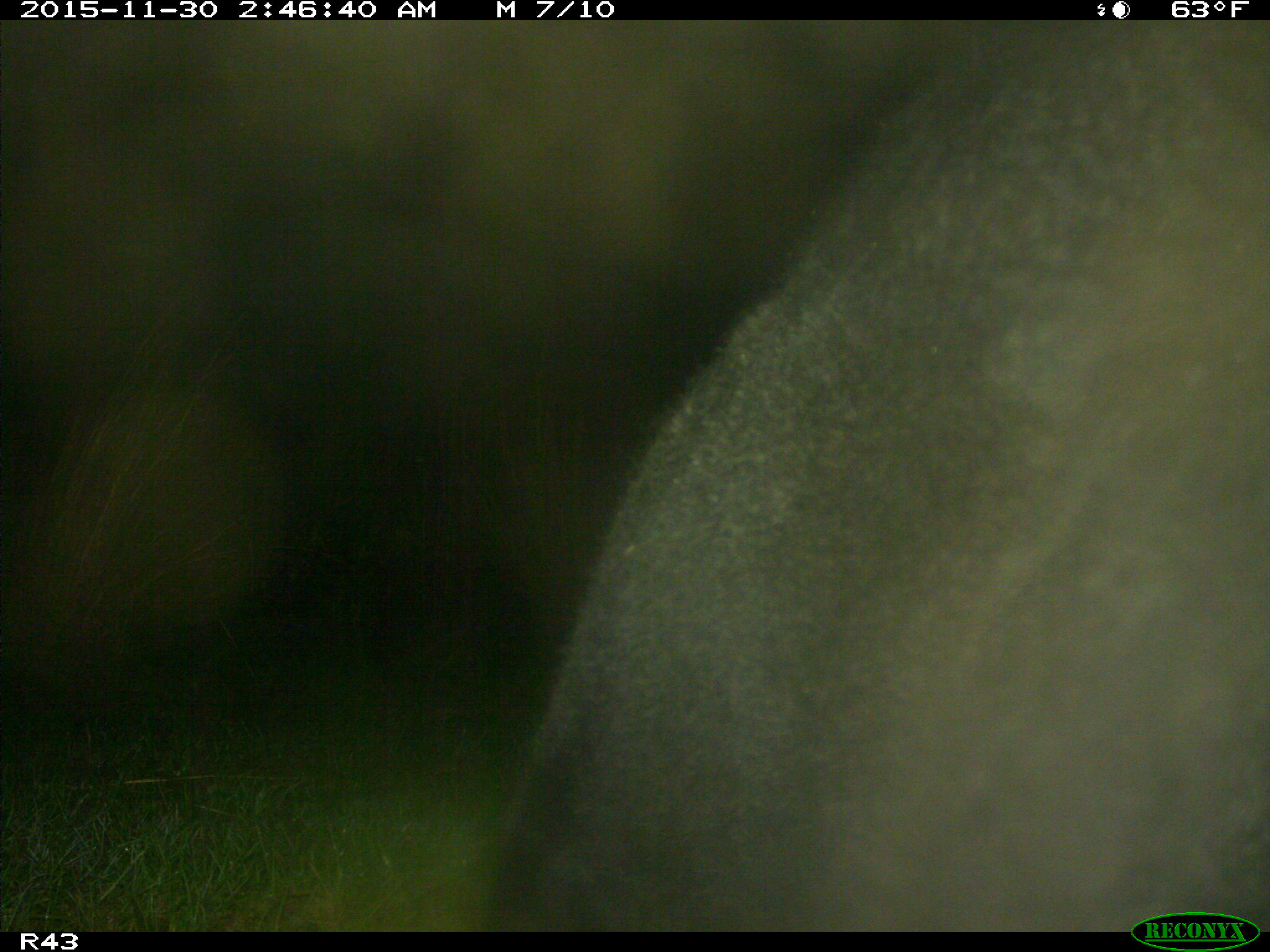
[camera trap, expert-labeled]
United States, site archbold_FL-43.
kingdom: Animalia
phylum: Chordata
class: Mammalia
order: Artiodactyla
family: Bovidae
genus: Bos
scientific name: Bos taurus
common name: domestic cow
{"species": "Bos taurus (domestic cow)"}